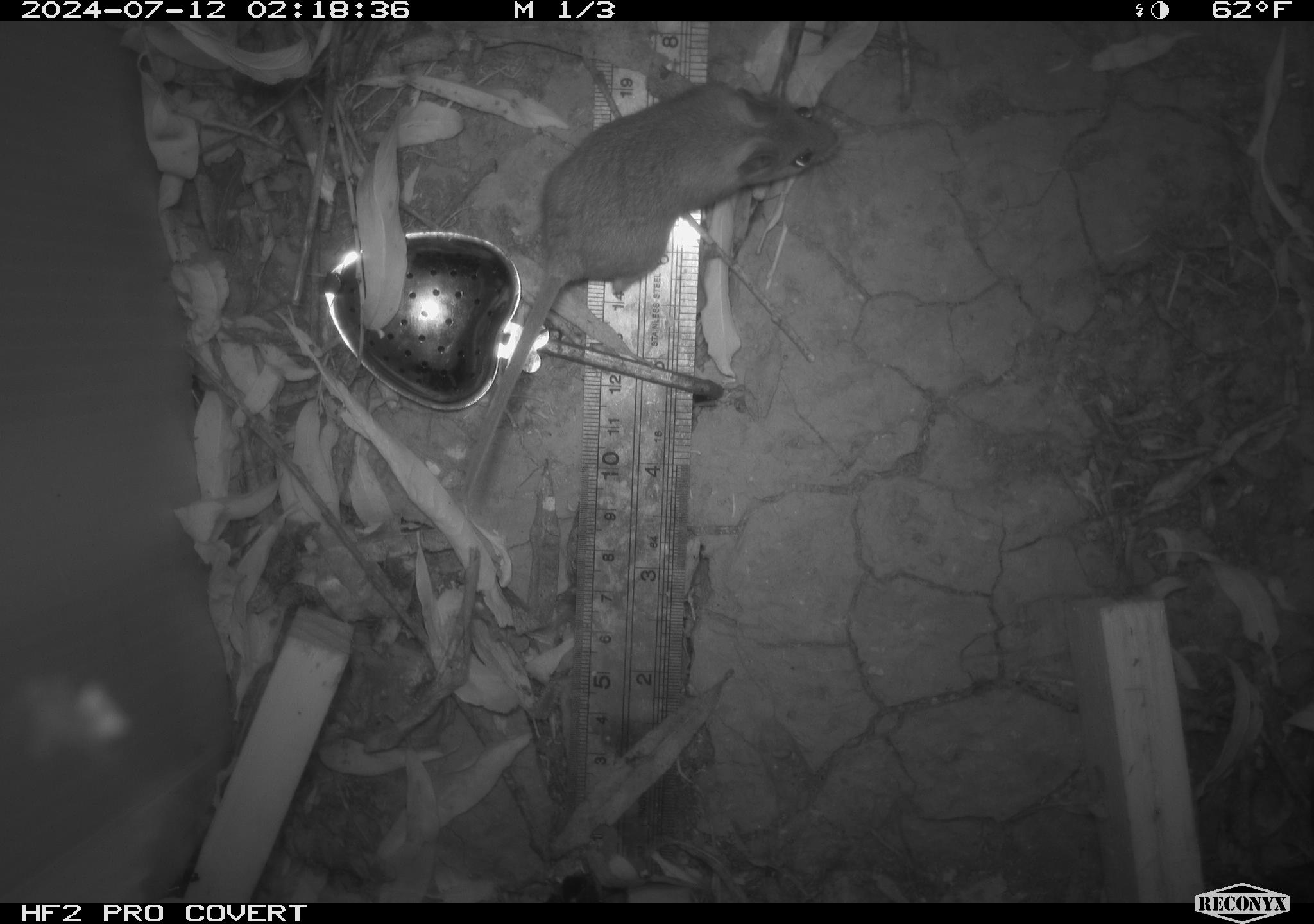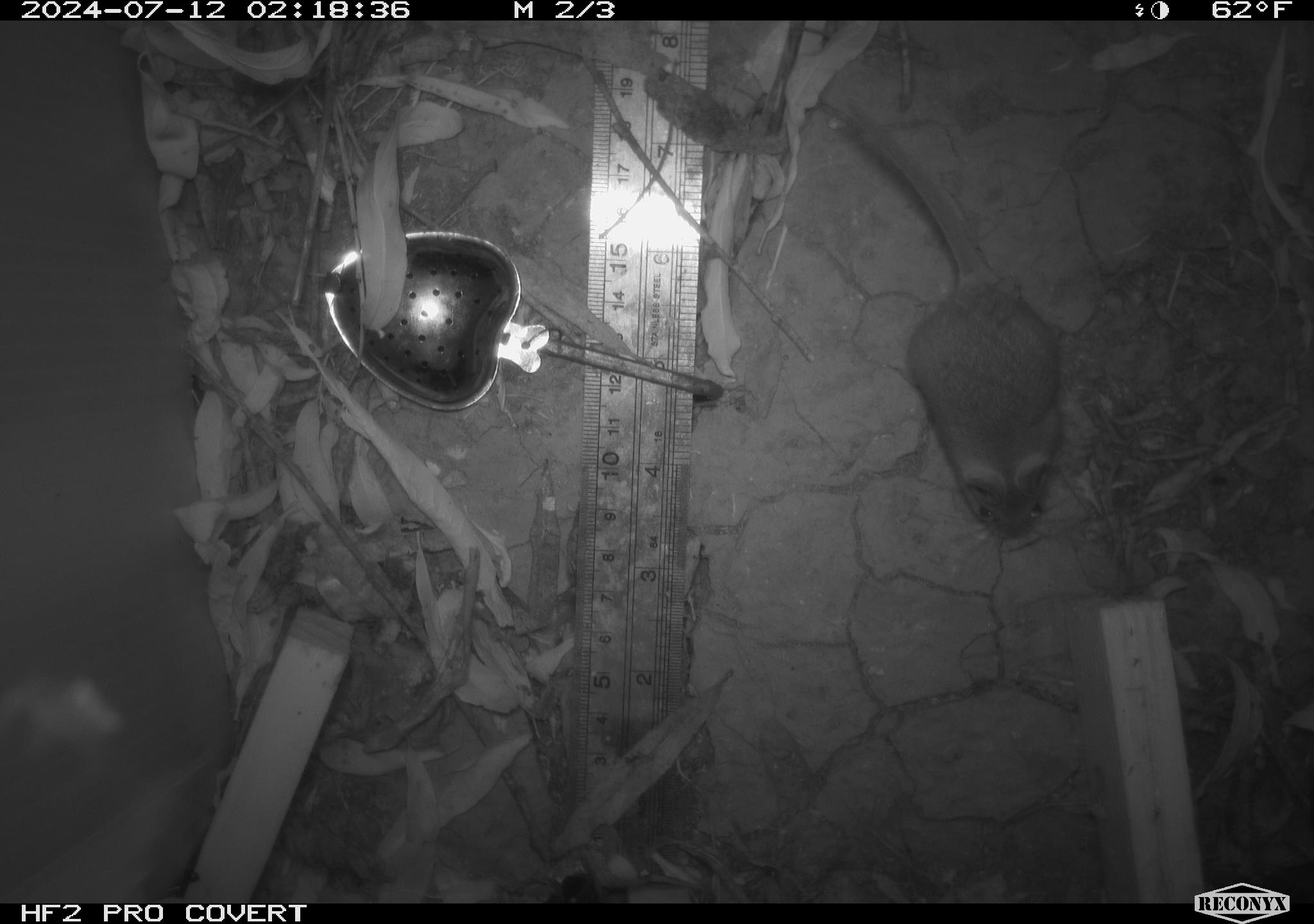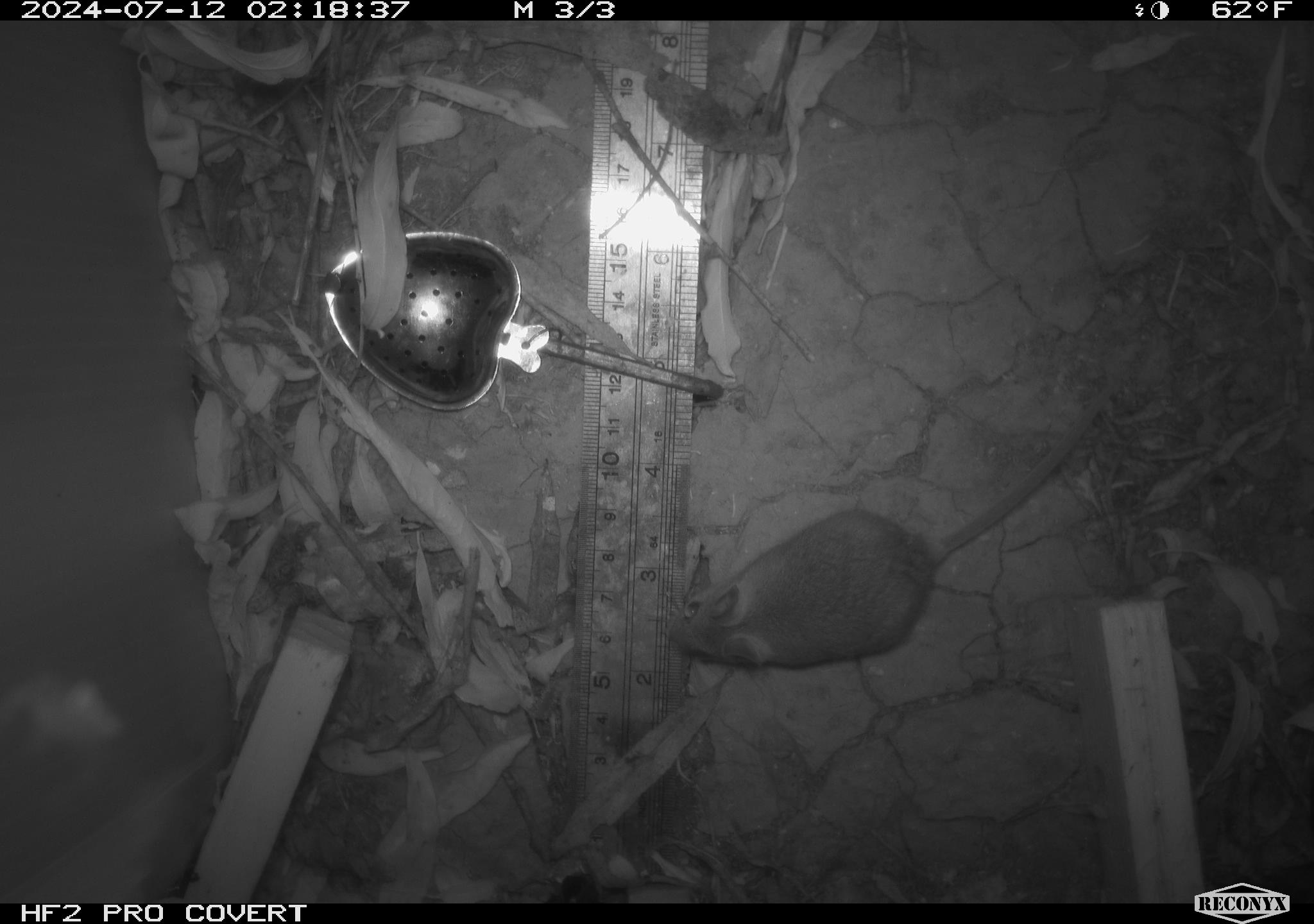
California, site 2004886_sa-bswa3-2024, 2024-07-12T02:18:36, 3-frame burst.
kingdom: Animalia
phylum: Chordata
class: Mammalia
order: Rodentia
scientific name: Rodentia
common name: mouse species